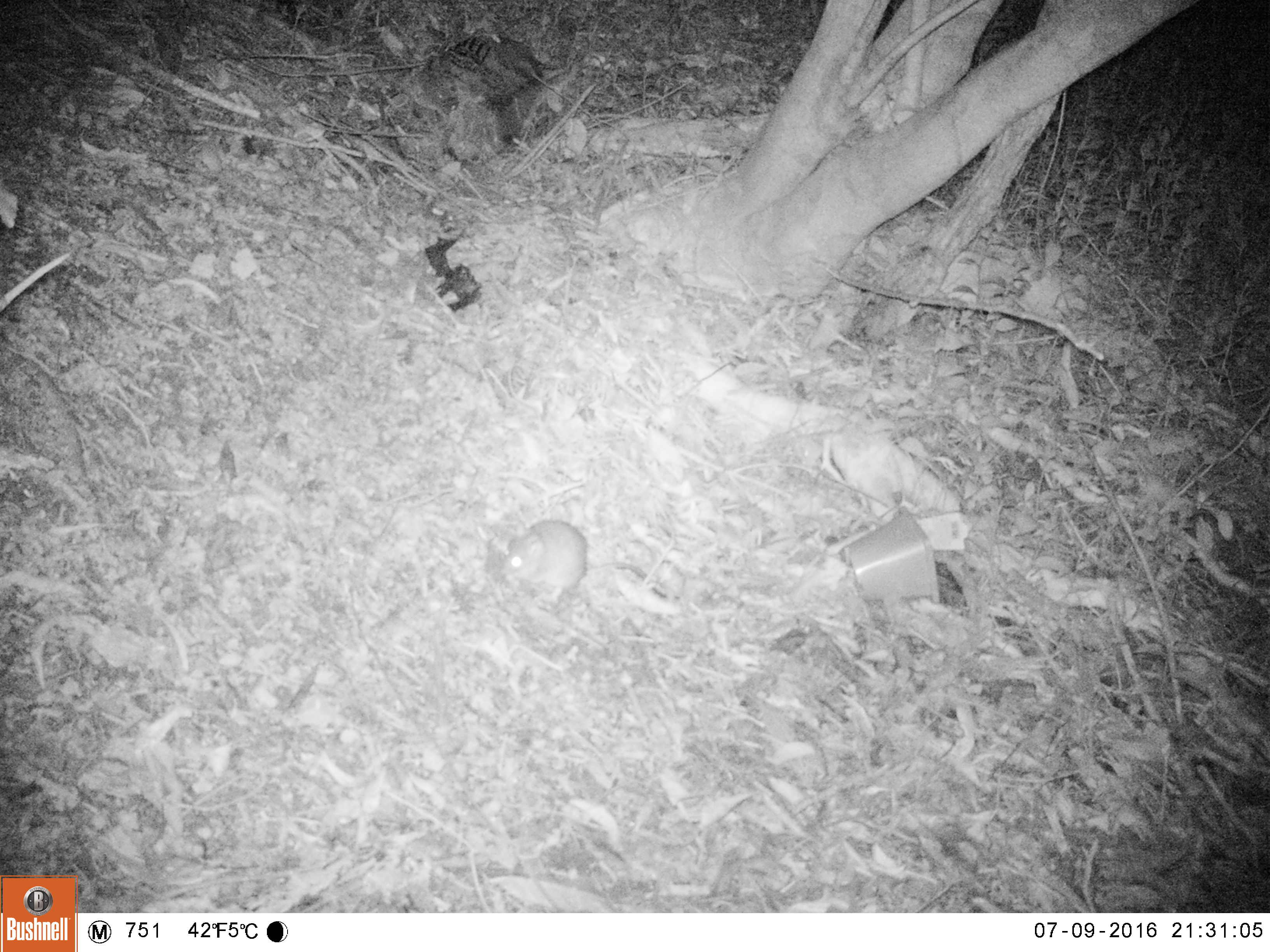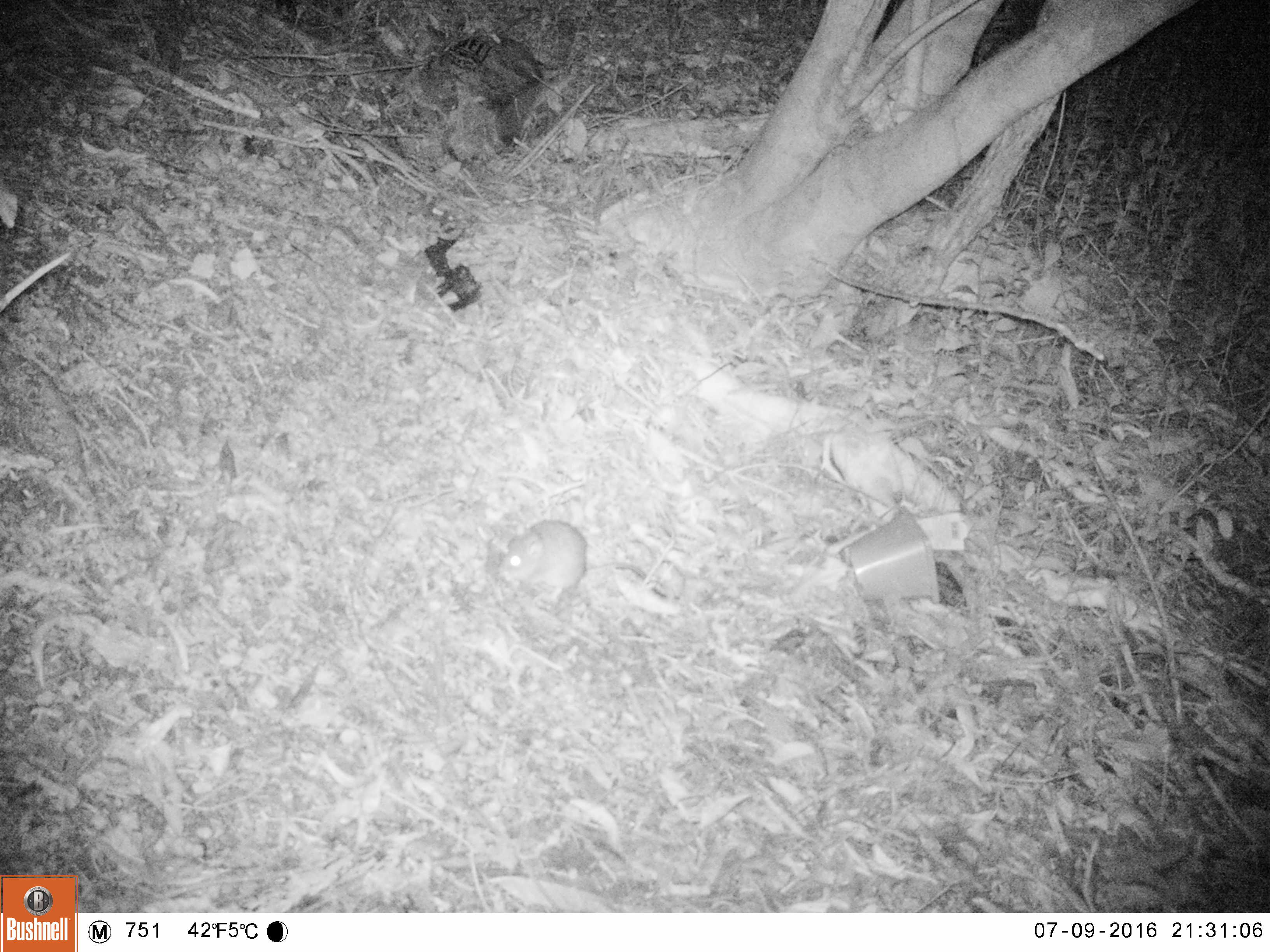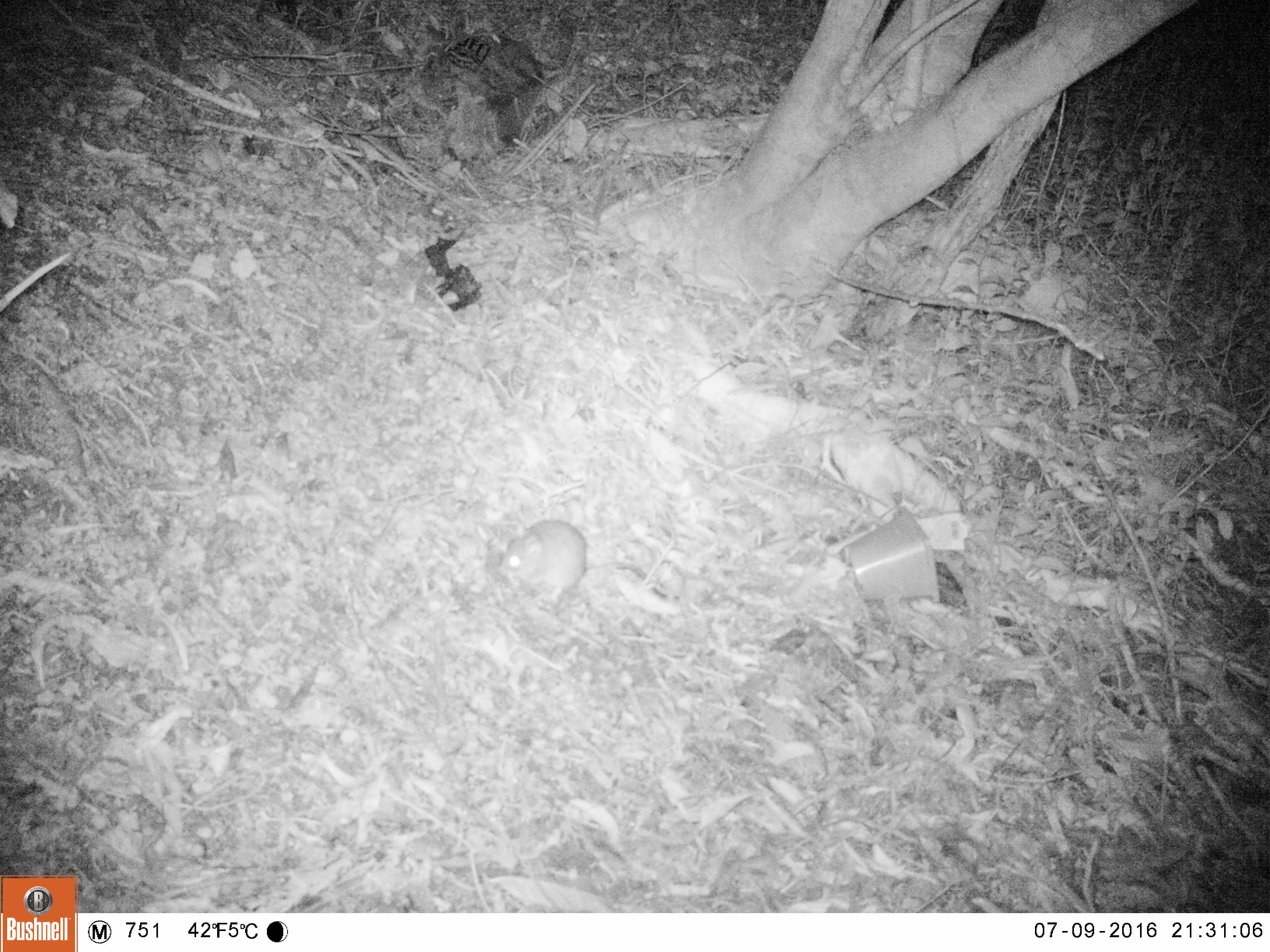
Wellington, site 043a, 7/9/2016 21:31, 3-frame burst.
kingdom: Animalia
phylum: Chordata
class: Mammalia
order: Rodentia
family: Muridae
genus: Rattus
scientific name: Rattus rattus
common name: ship rat